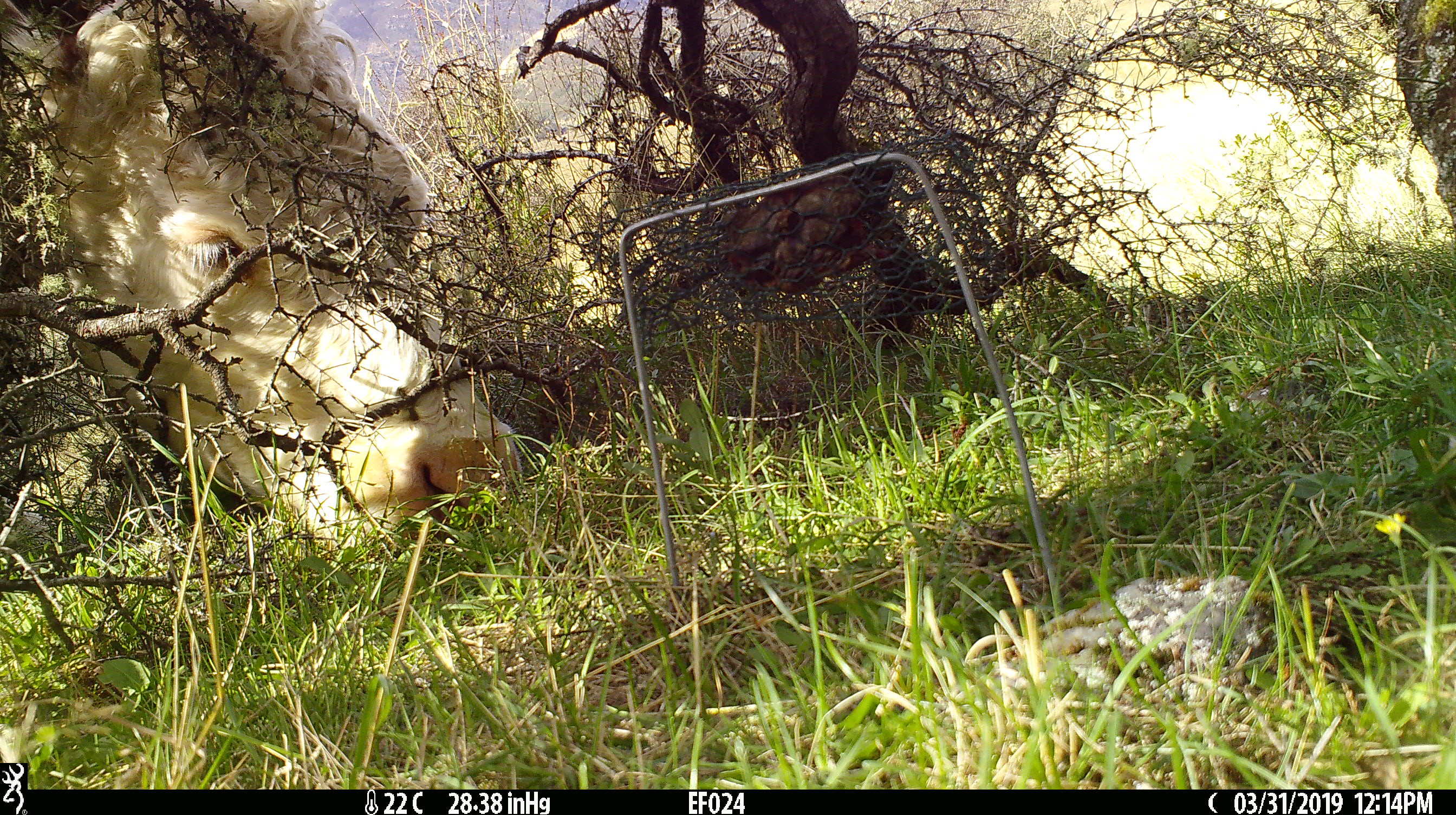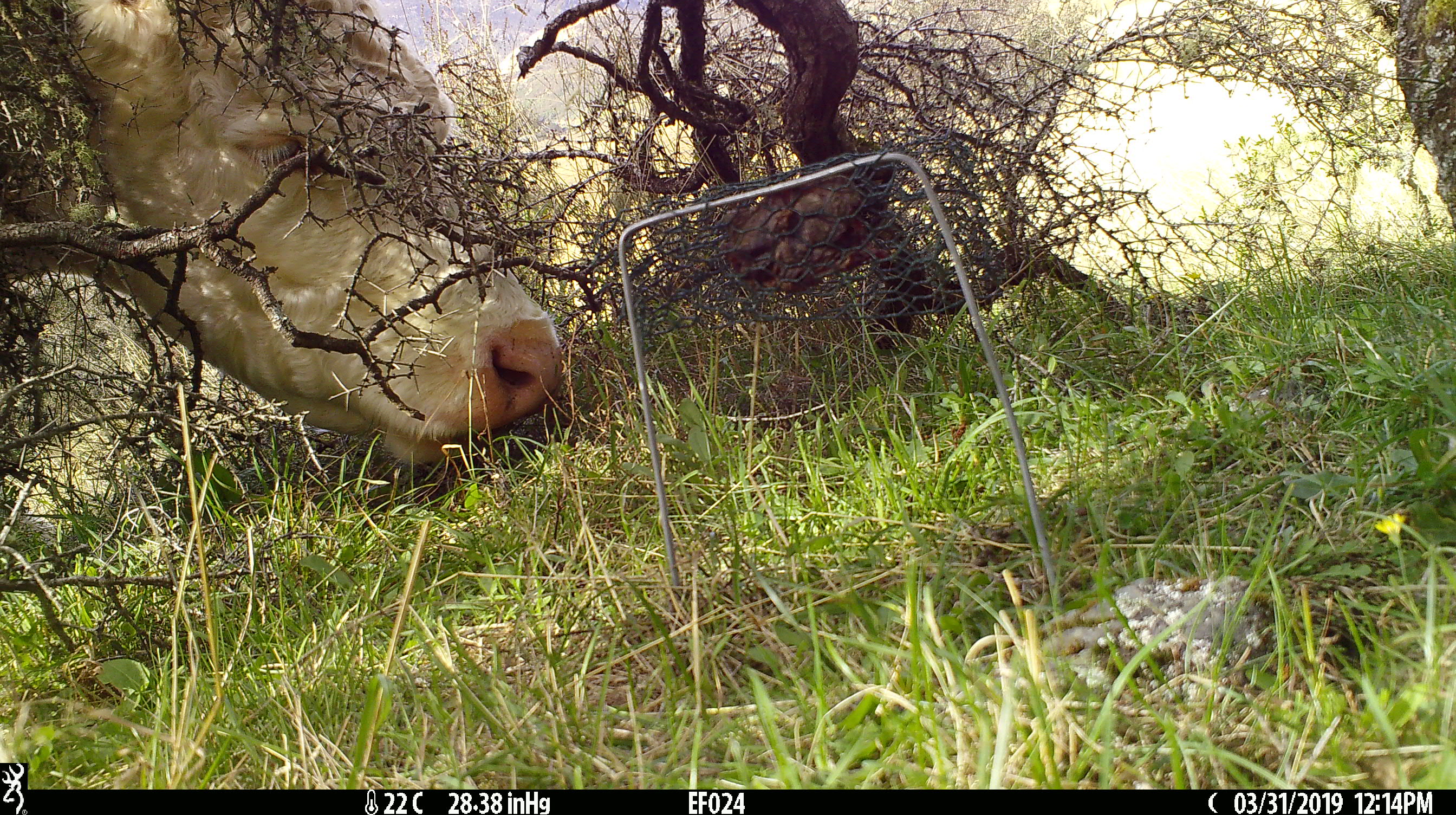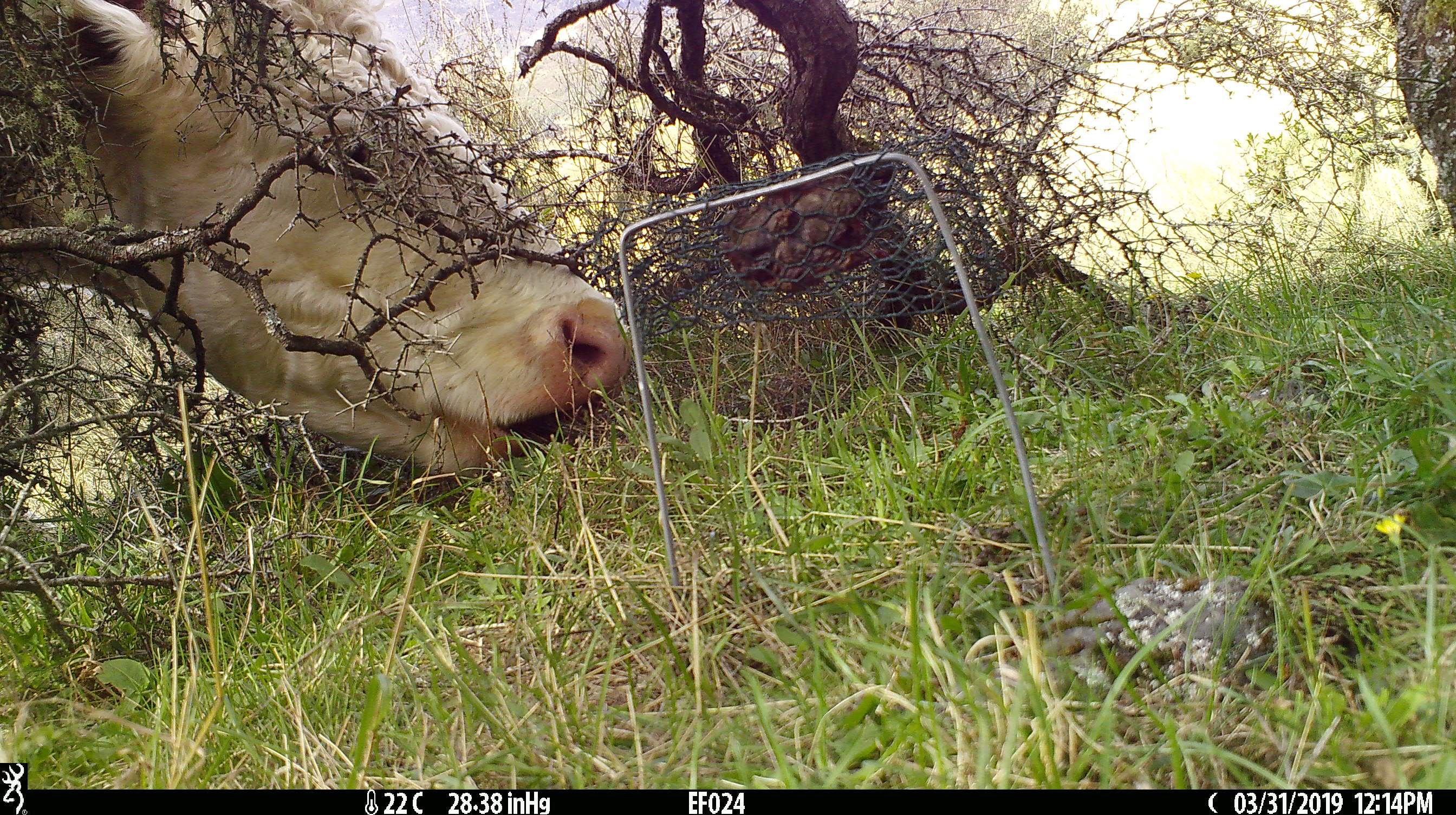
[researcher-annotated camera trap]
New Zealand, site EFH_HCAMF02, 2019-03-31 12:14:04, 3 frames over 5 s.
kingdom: Animalia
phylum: Chordata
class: Mammalia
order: Artiodactyla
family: Bovidae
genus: Bos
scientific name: Bos taurus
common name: domestic cow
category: cow